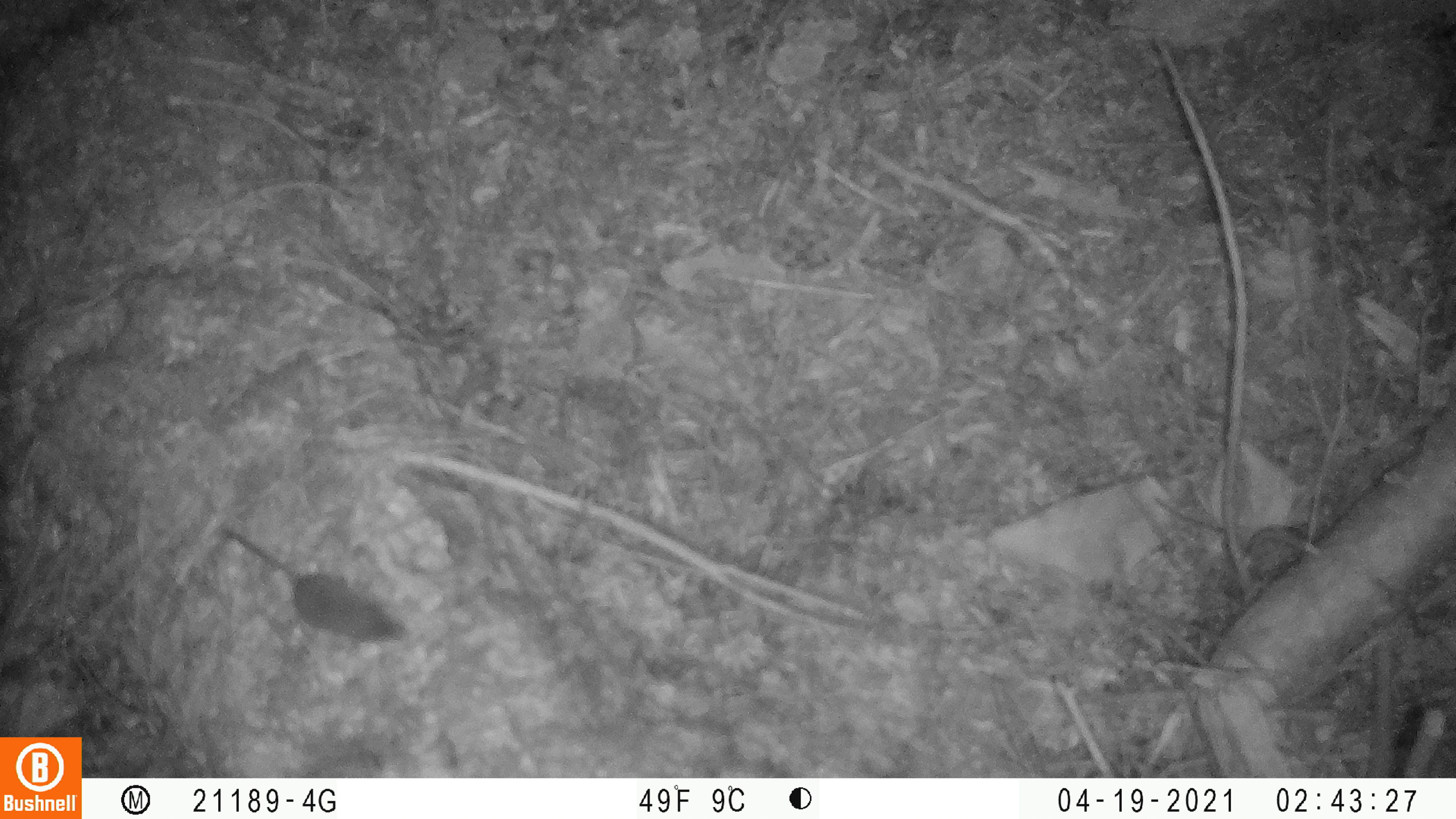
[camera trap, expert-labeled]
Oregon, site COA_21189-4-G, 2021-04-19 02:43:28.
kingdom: Animalia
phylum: Chordata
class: Mammalia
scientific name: Mammalia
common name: small mammal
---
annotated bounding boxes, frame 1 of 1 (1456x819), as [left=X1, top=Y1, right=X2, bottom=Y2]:
small mammal: [left=222, top=528, right=414, bottom=648]